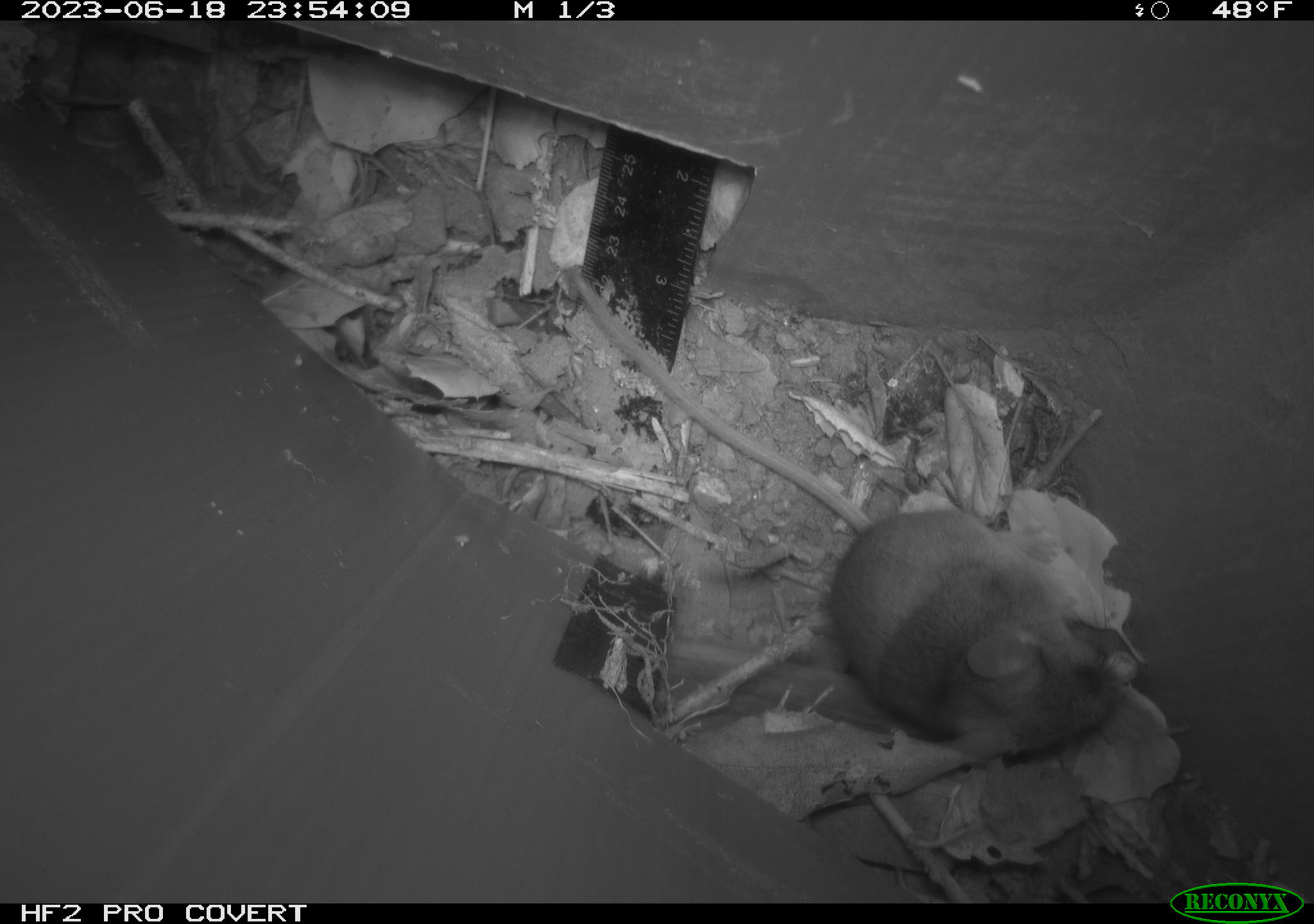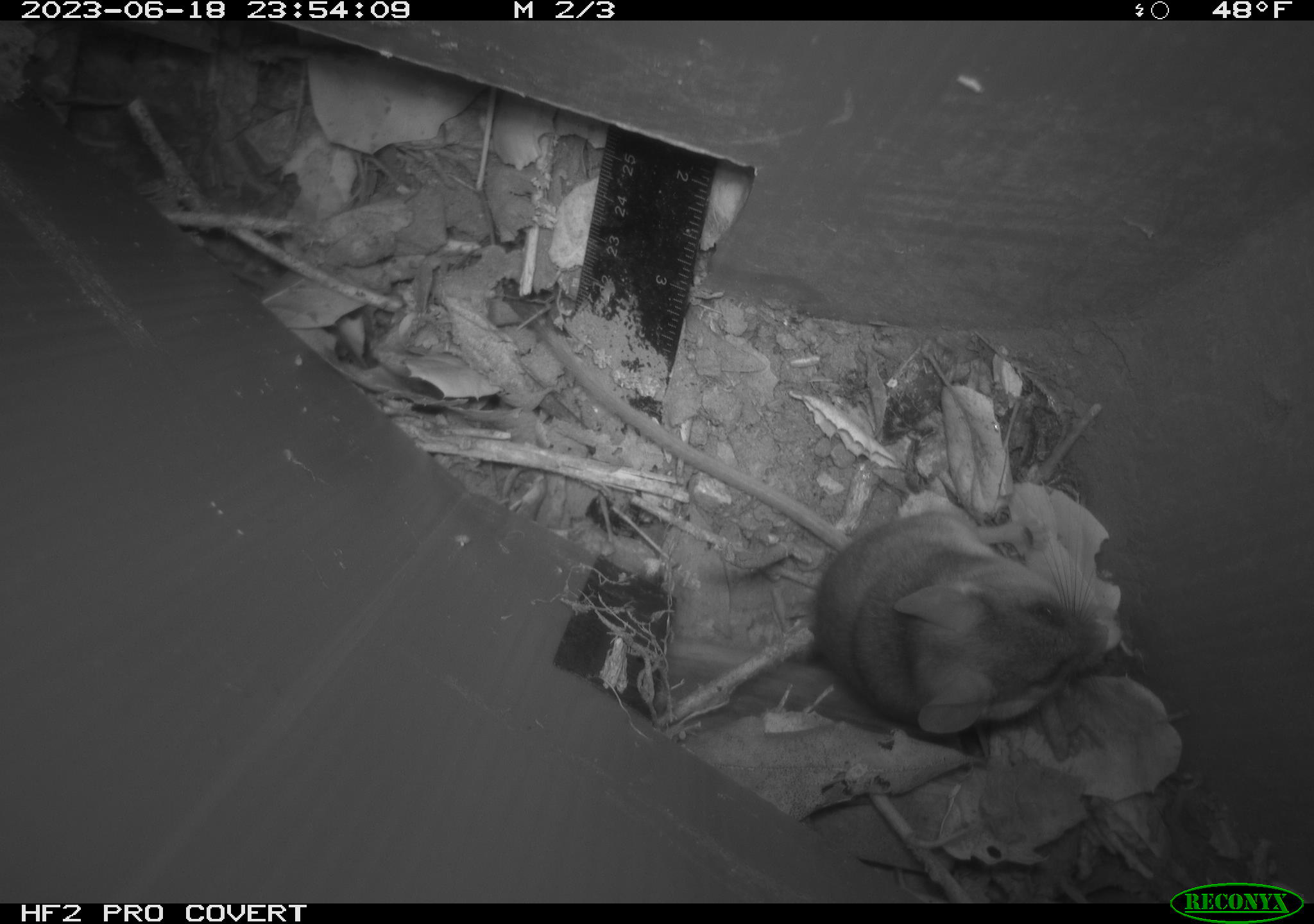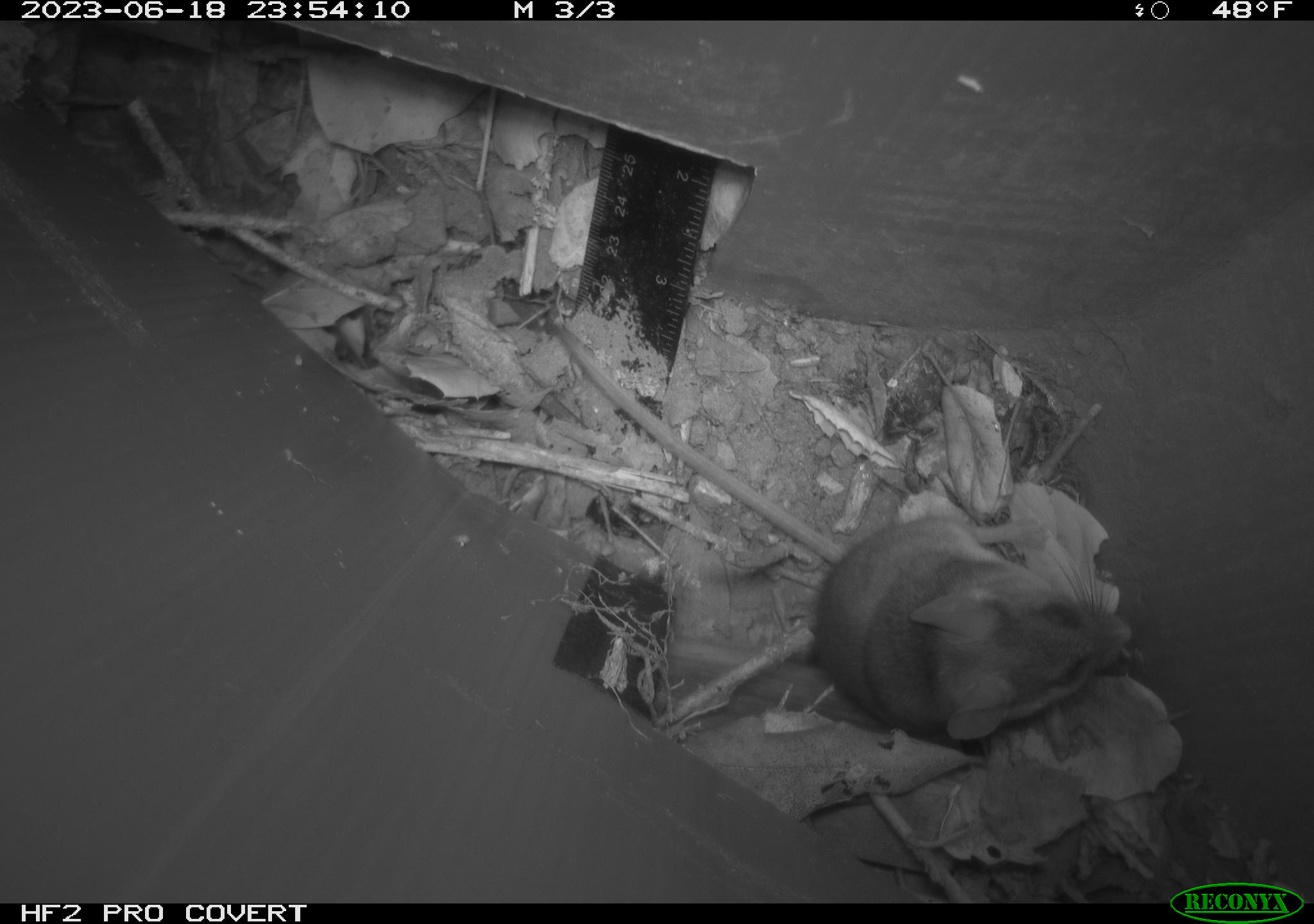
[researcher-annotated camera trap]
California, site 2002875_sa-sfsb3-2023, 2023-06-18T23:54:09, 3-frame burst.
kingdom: Animalia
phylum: Chordata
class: Mammalia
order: Rodentia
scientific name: Rodentia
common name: mouse species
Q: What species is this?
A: Mouse species (Rodentia).